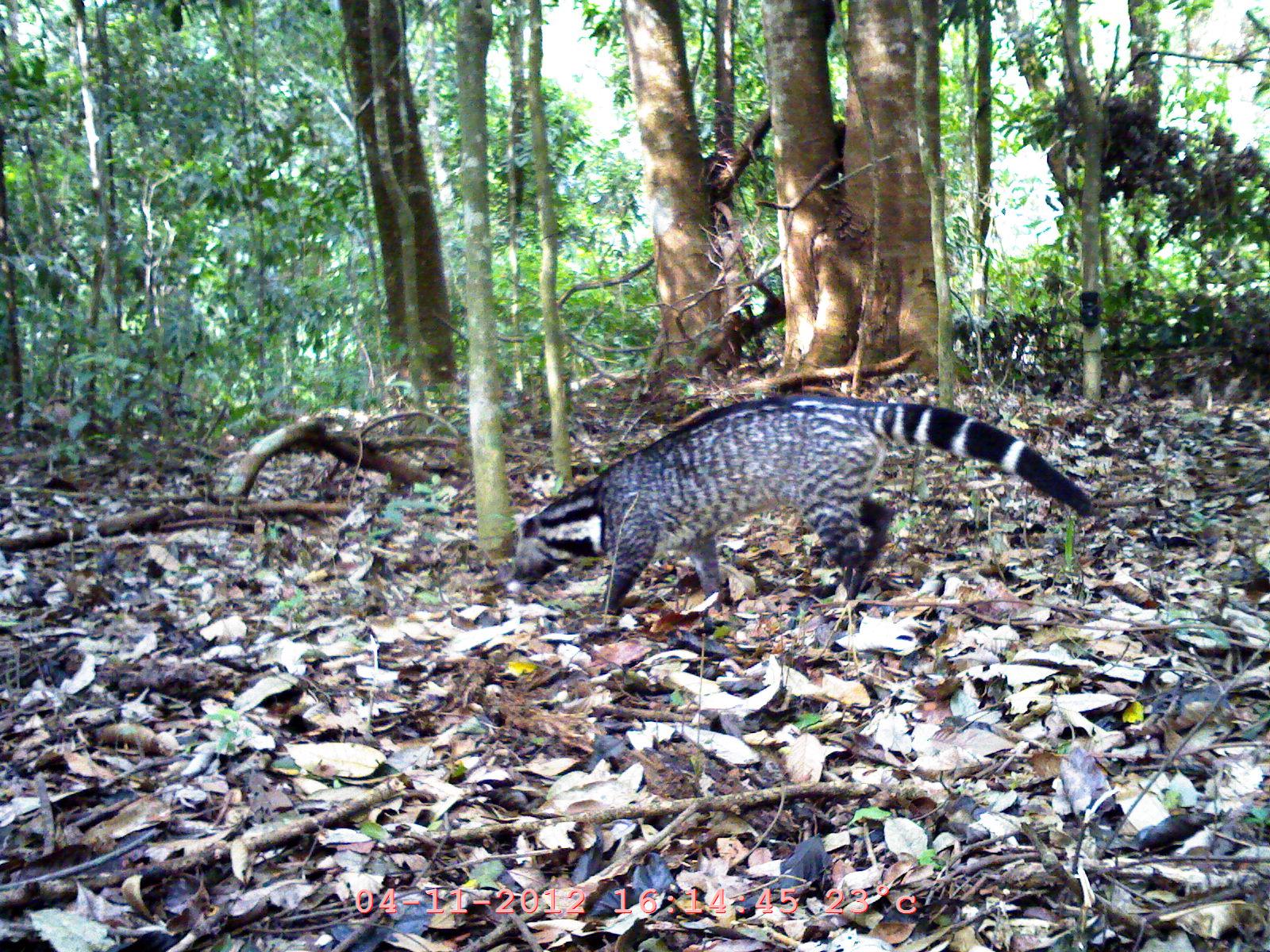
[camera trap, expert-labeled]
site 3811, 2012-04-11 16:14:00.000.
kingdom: Animalia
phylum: Chordata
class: Mammalia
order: Carnivora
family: Viverridae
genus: Viverra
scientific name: Viverra zibetha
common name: large indian civet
Viverra zibetha (large indian civet), count 1.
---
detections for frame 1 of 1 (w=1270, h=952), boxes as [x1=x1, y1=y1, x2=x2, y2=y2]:
viverra zibetha: [x1=494, y1=394, x2=1093, y2=634]